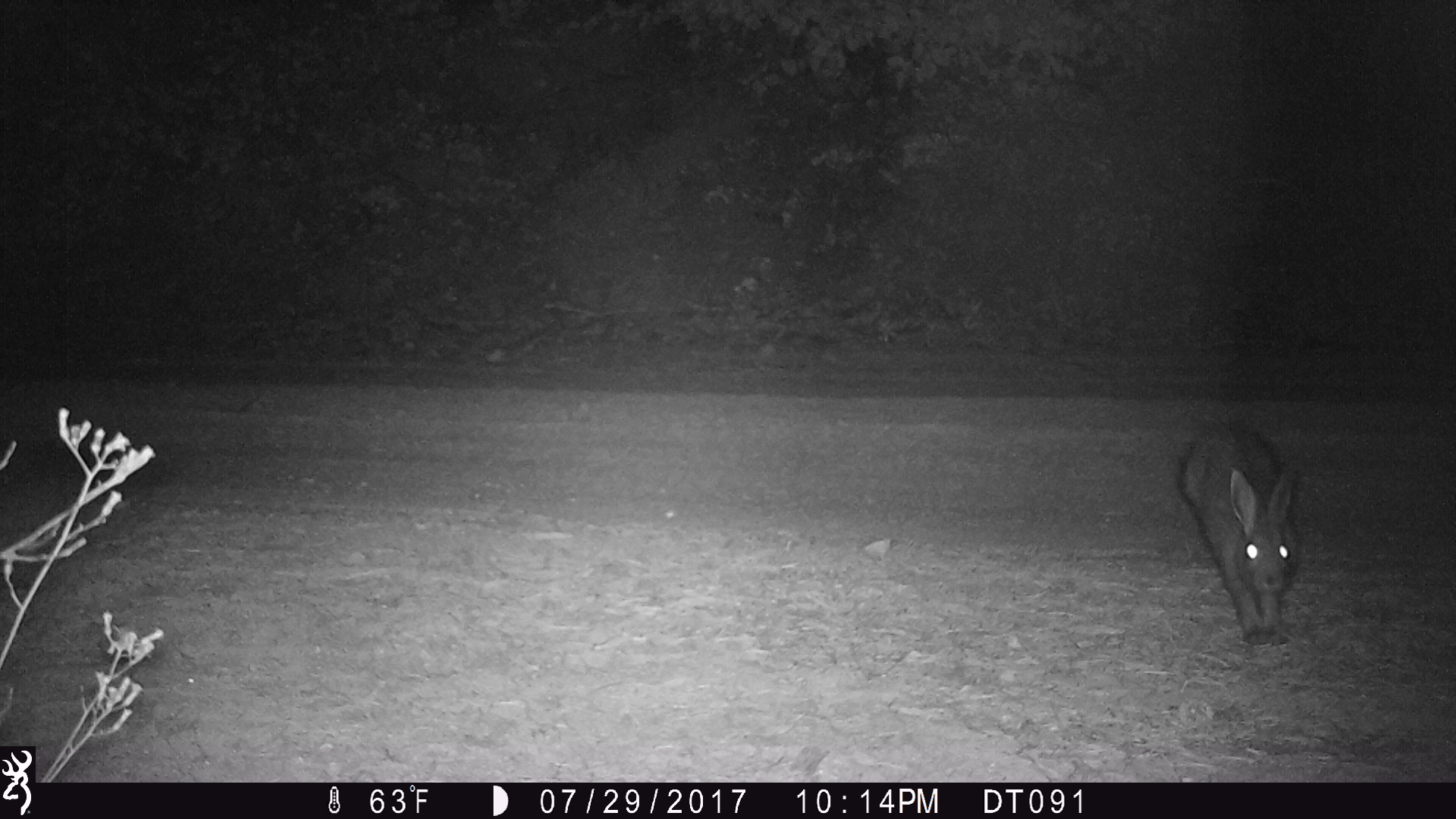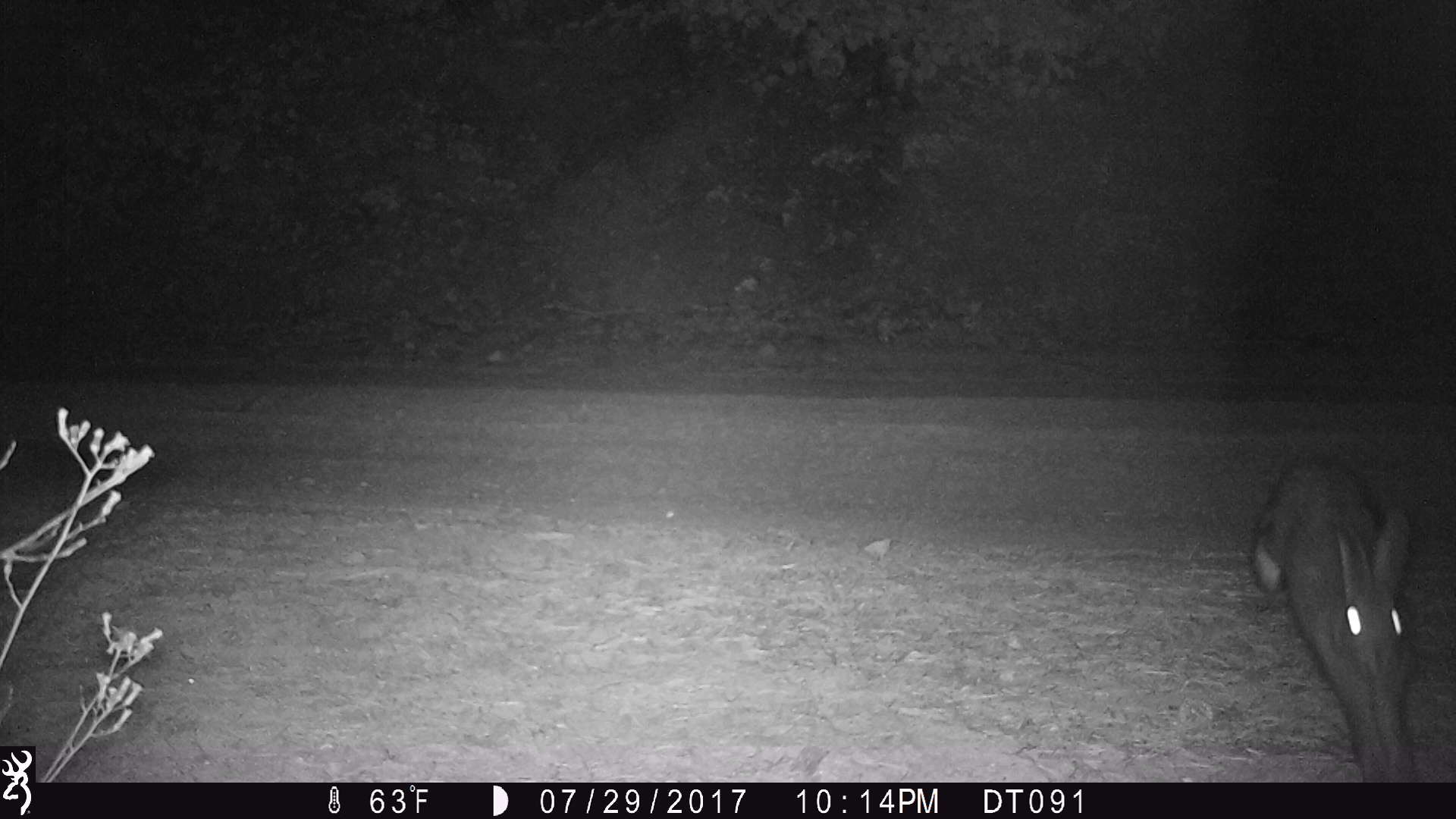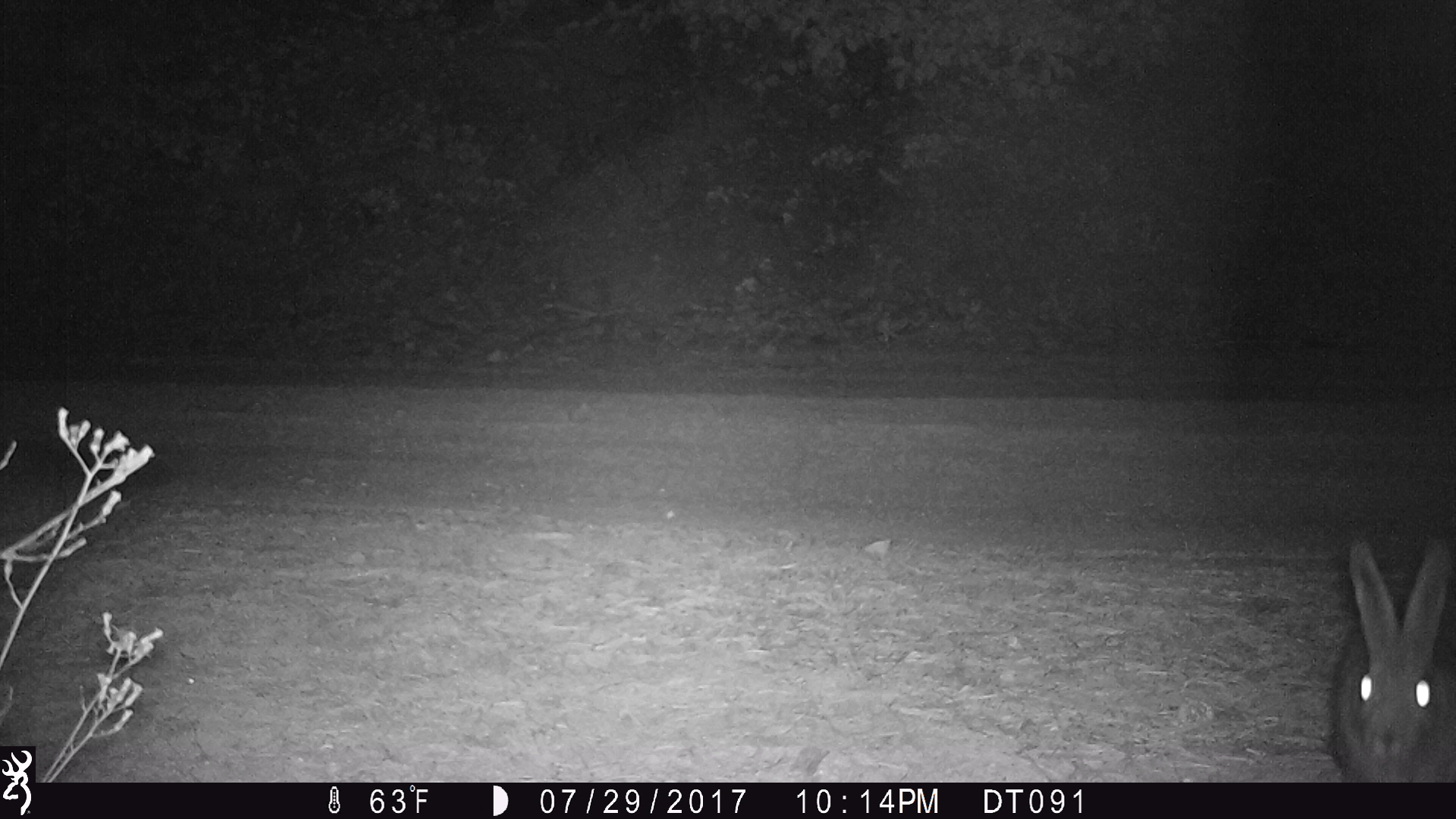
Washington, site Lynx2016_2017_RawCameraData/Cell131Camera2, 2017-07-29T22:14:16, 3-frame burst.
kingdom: Animalia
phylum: Chordata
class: Mammalia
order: Lagomorpha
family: Leporidae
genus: Lepus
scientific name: Lepus americanus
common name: snowshoe hare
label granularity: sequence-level